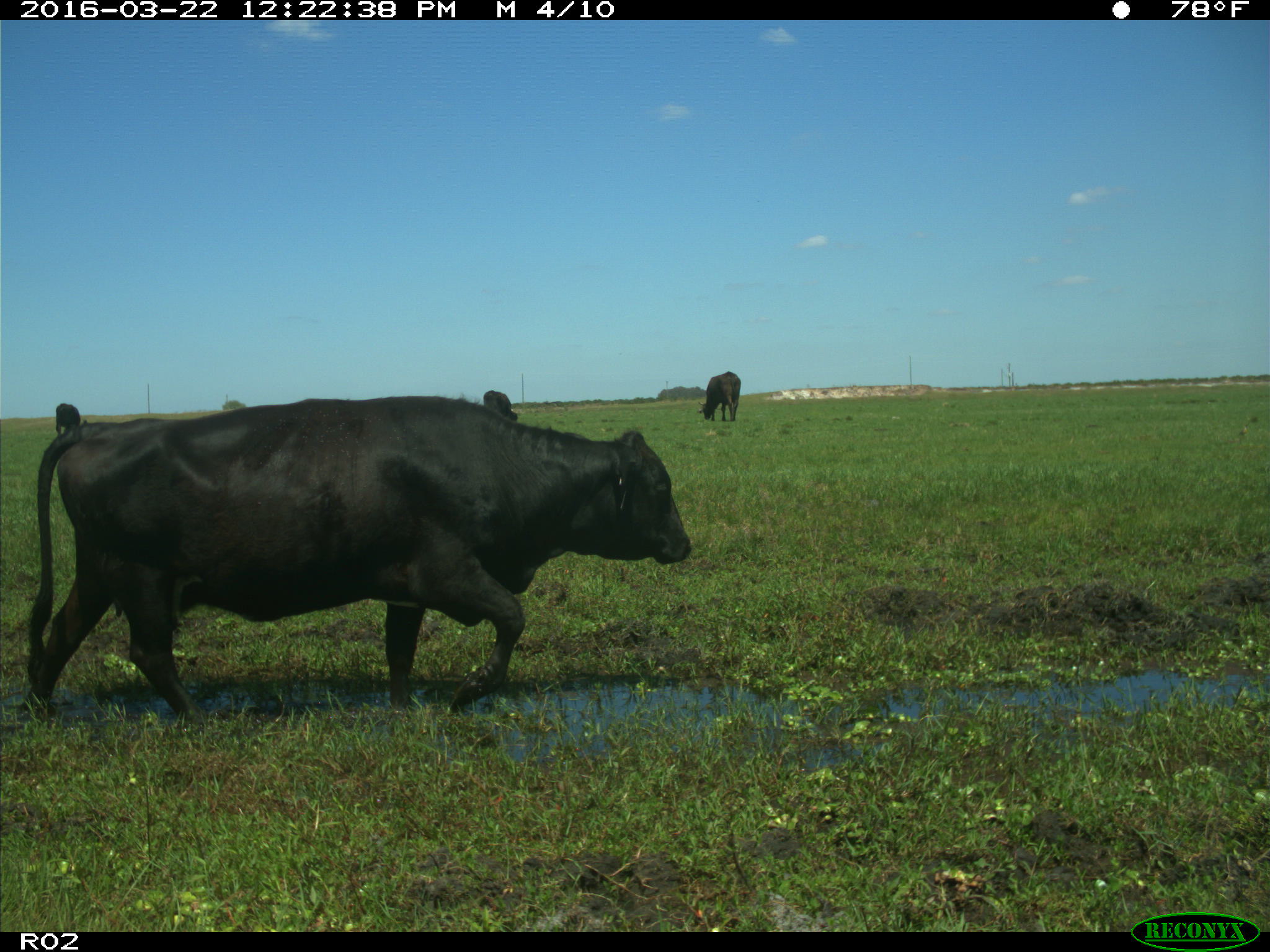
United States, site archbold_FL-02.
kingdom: Animalia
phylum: Chordata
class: Mammalia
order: Artiodactyla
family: Bovidae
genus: Bos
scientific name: Bos taurus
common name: domestic cow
Bos taurus (domestic cow).